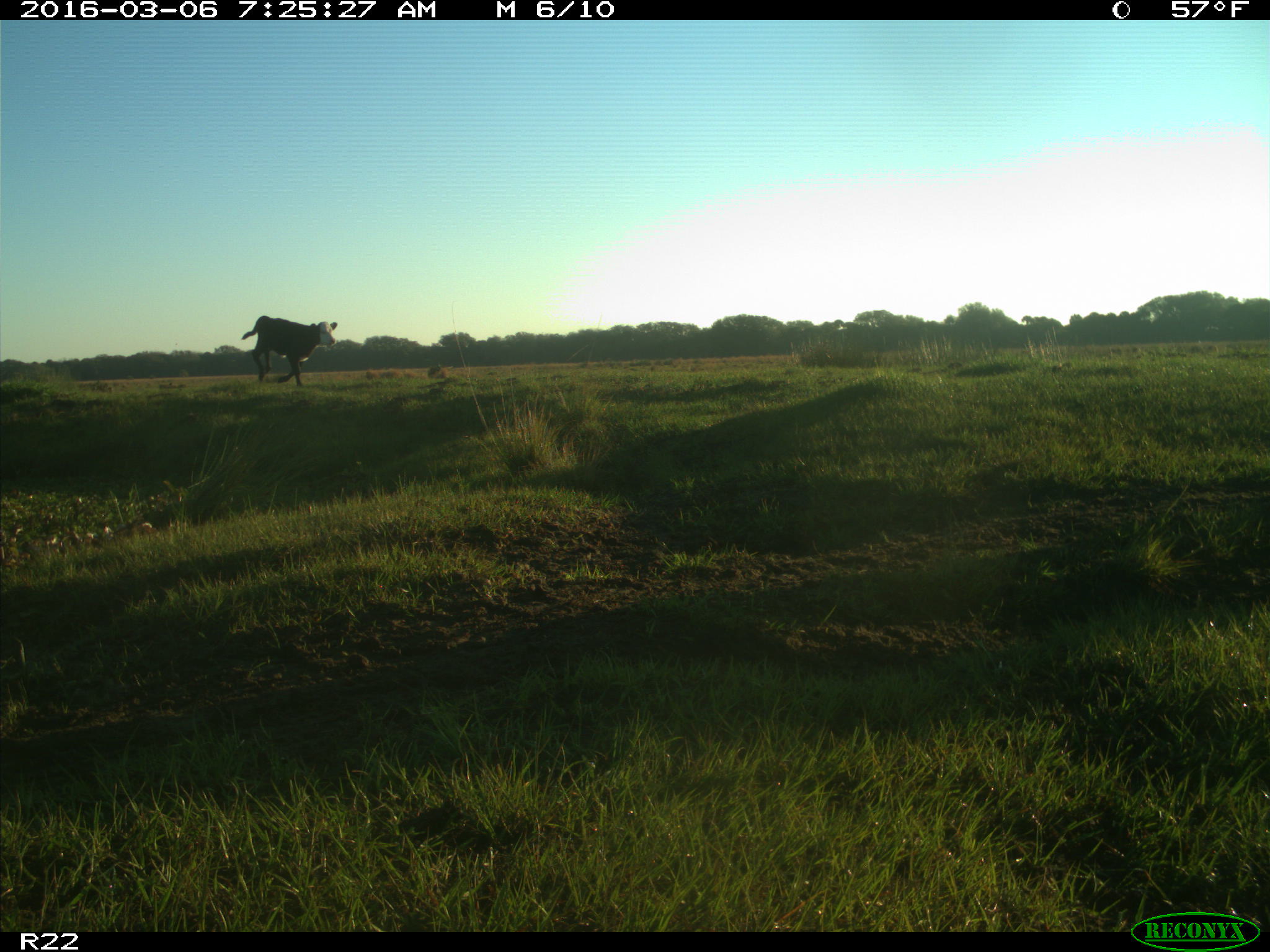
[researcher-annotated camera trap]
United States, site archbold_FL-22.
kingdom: Animalia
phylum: Chordata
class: Mammalia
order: Artiodactyla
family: Bovidae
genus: Bos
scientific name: Bos taurus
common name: domestic cow